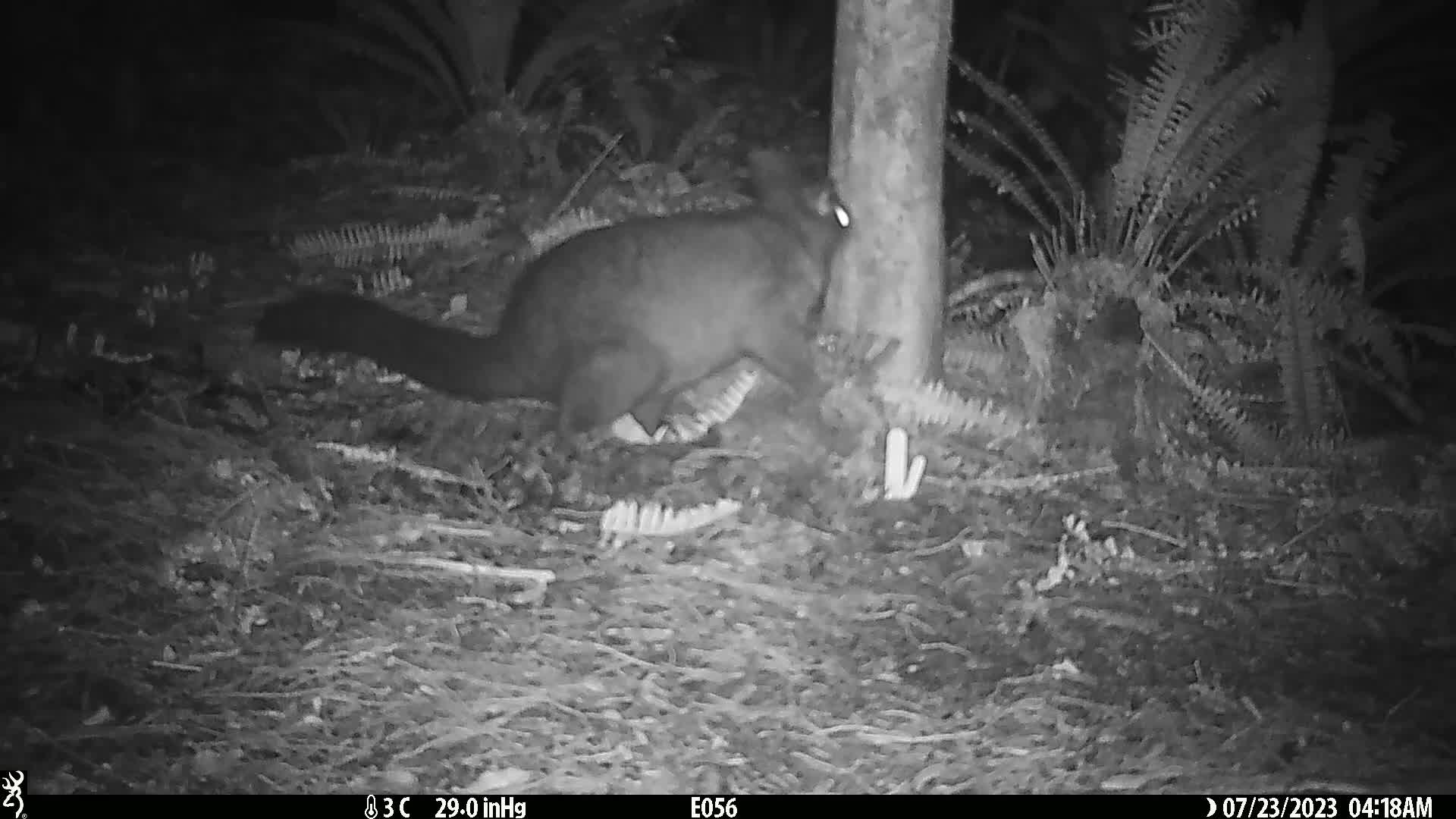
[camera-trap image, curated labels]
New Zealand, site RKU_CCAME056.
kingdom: Animalia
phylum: Chordata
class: Mammalia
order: Diprotodontia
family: Phalangeridae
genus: Trichosurus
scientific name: Trichosurus vulpecula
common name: common brushtail possum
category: possum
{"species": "possum (common brushtail possum) (Trichosurus vulpecula)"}